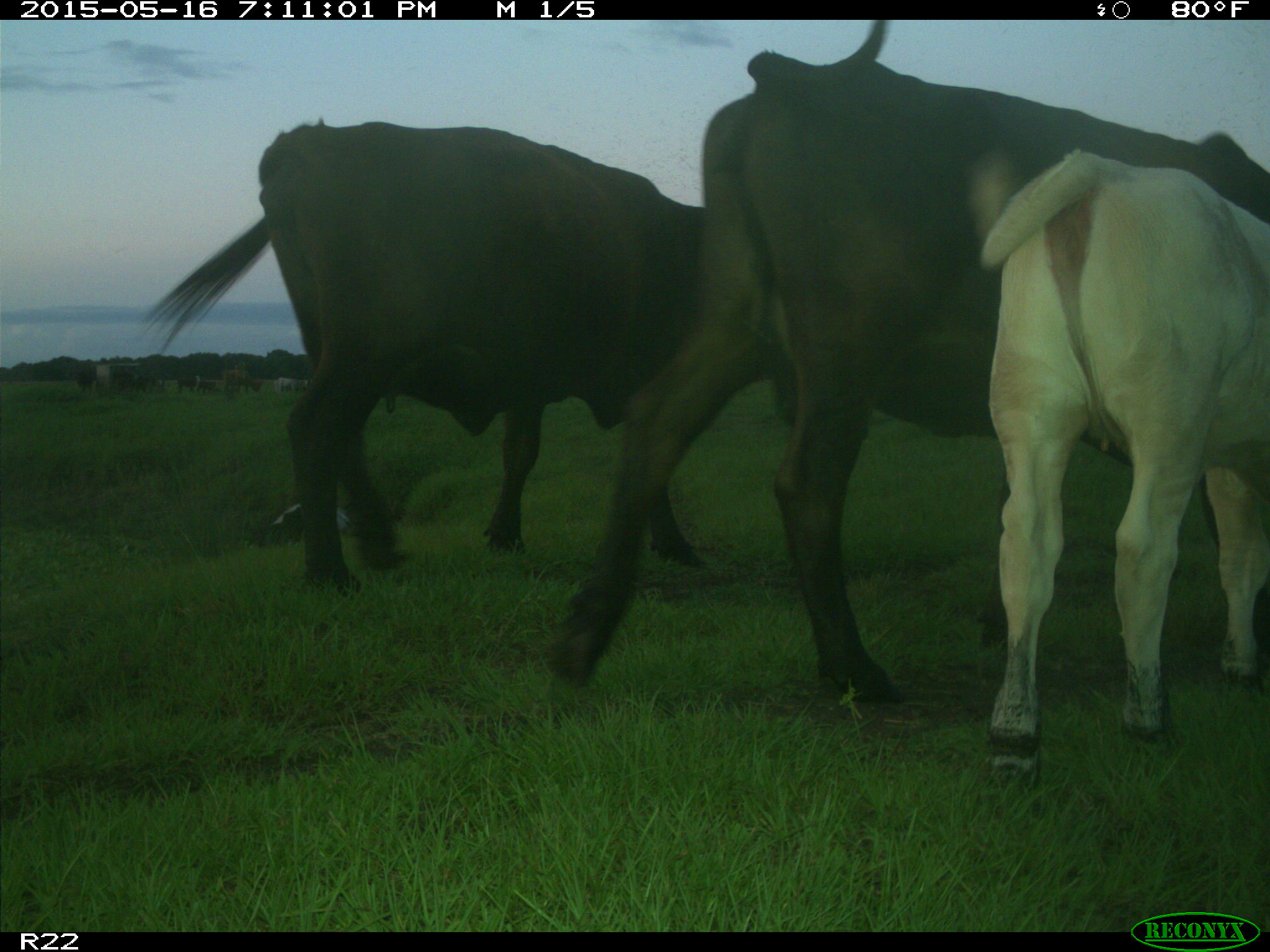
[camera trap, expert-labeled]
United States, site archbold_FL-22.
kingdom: Animalia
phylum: Chordata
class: Mammalia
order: Artiodactyla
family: Bovidae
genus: Bos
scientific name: Bos taurus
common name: domestic cow